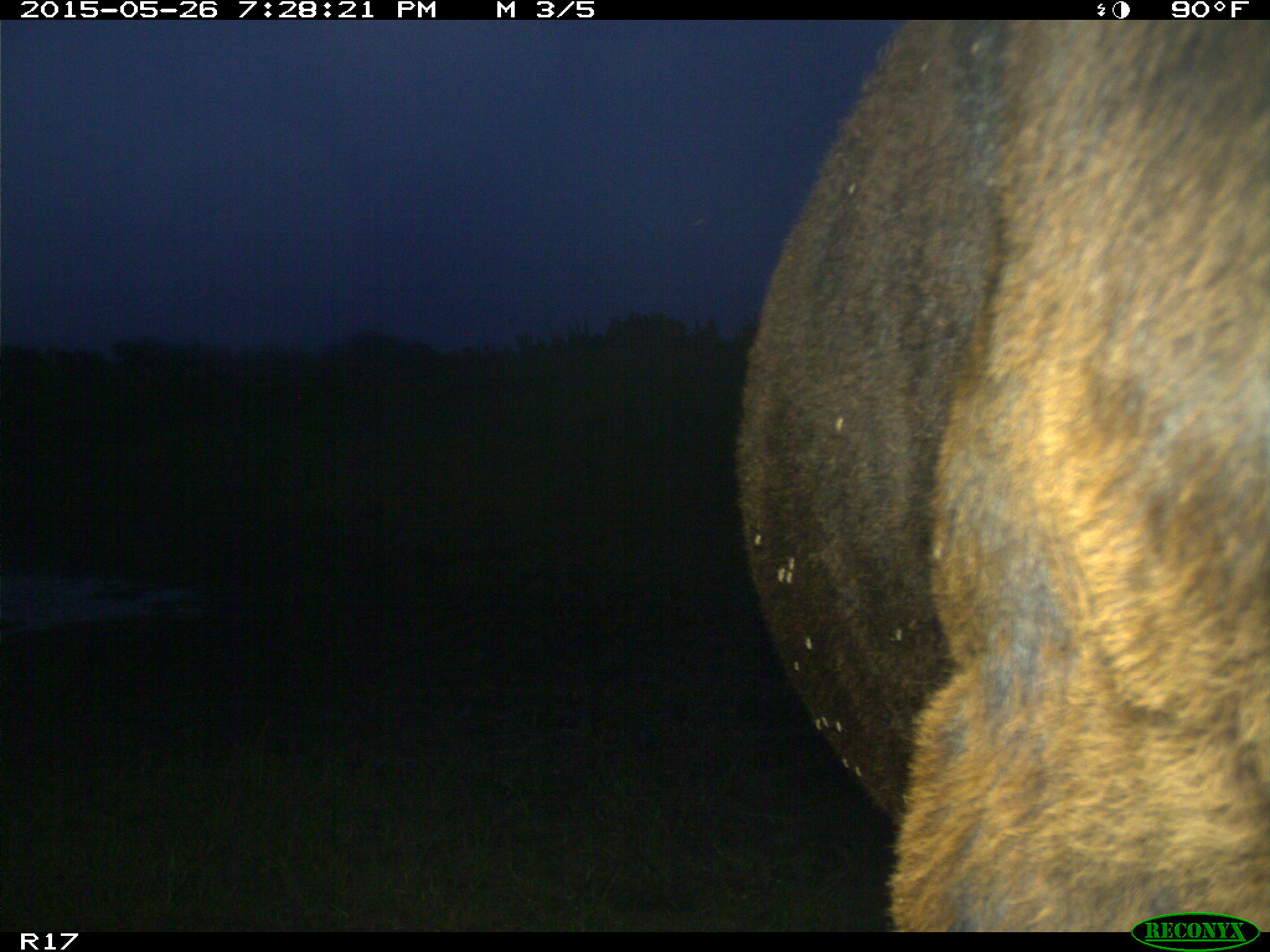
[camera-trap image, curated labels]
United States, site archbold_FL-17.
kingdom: Animalia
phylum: Chordata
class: Mammalia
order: Artiodactyla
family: Bovidae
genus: Bos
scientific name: Bos taurus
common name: domestic cow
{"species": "Bos taurus (domestic cow)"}